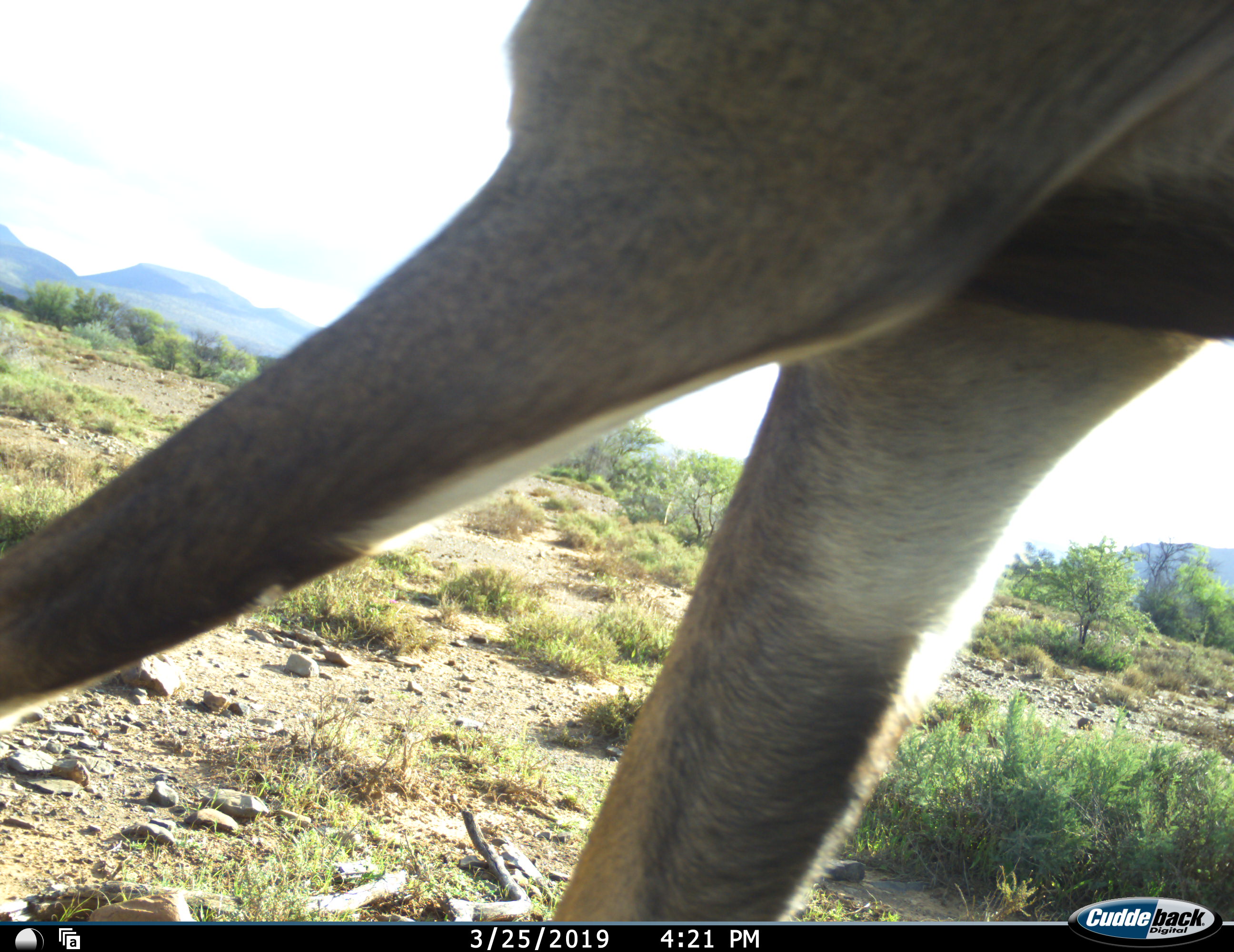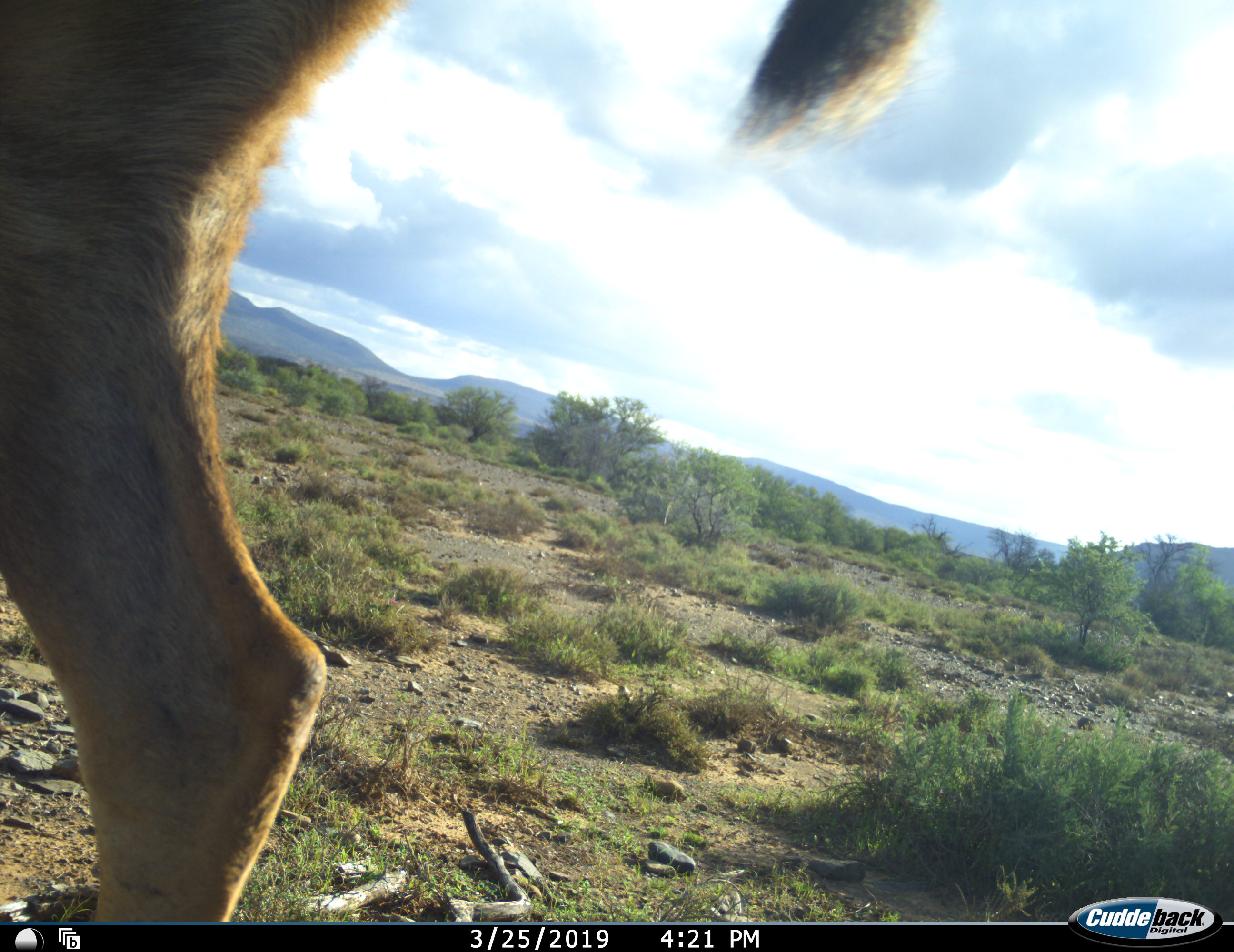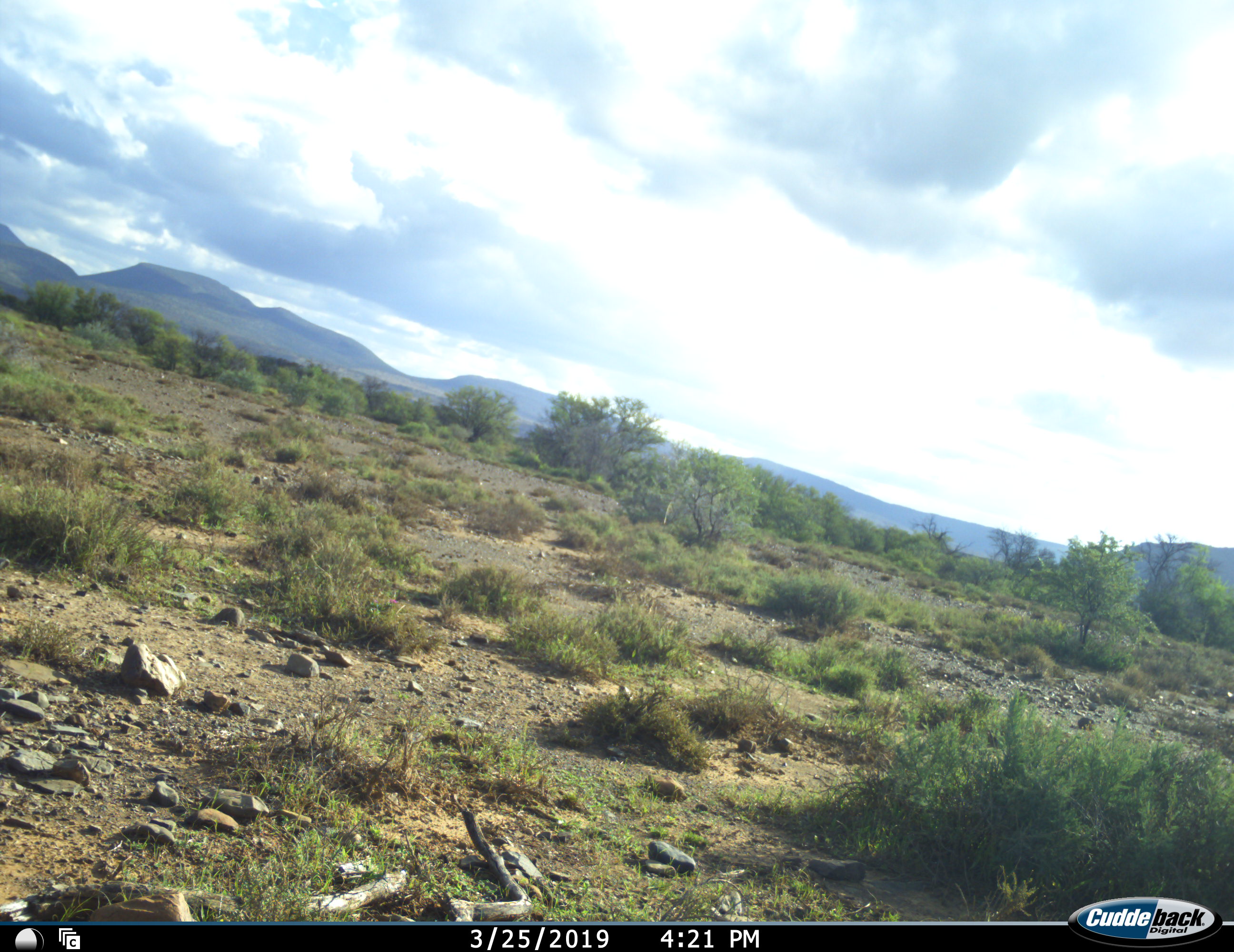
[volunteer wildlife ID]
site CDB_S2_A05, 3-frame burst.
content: unidentified animal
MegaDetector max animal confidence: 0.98